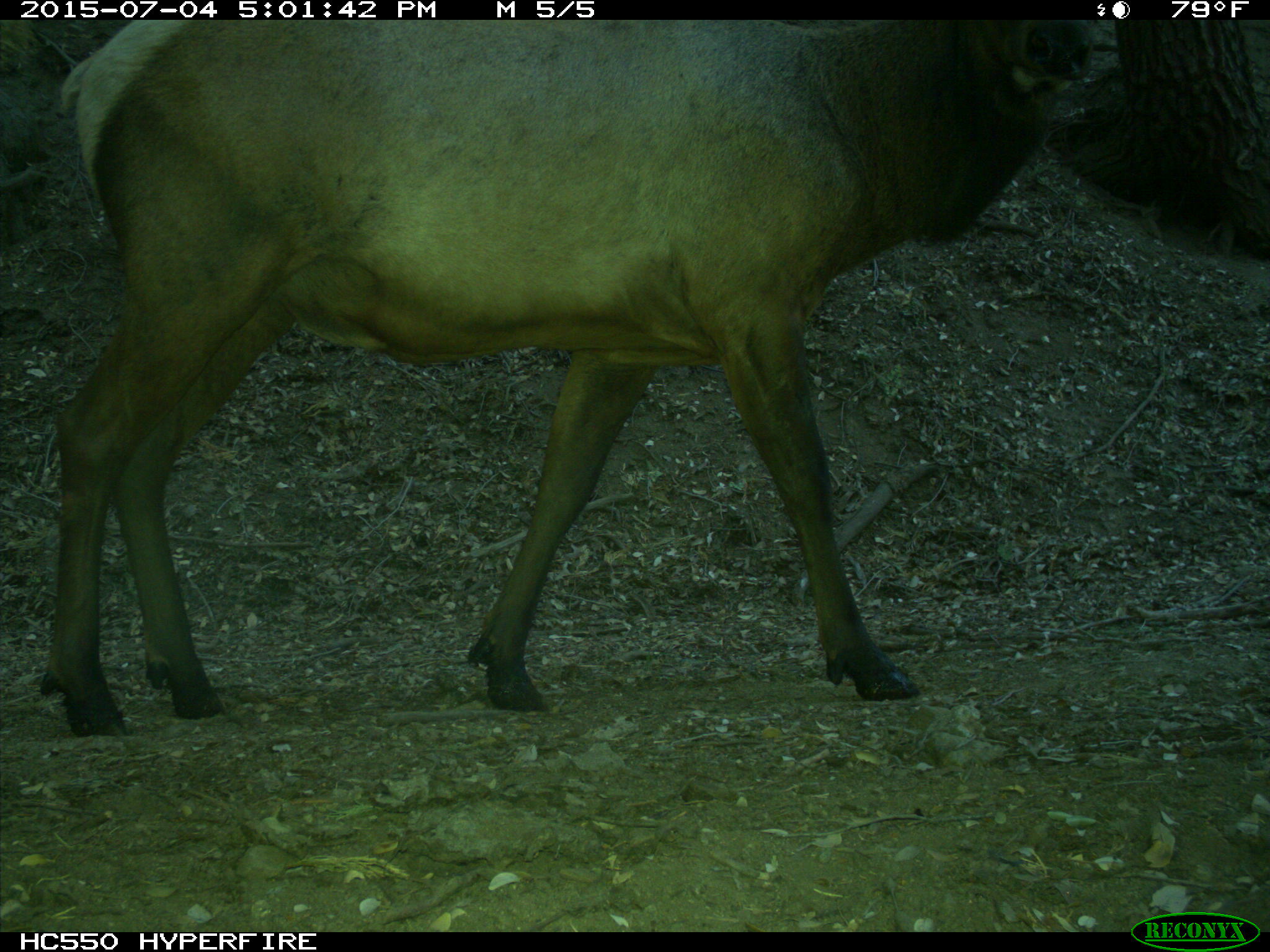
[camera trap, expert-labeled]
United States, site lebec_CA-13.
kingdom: Animalia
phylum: Chordata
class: Mammalia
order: Artiodactyla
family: Cervidae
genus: Cervus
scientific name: Cervus canadensis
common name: elk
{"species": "Cervus canadensis (elk)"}